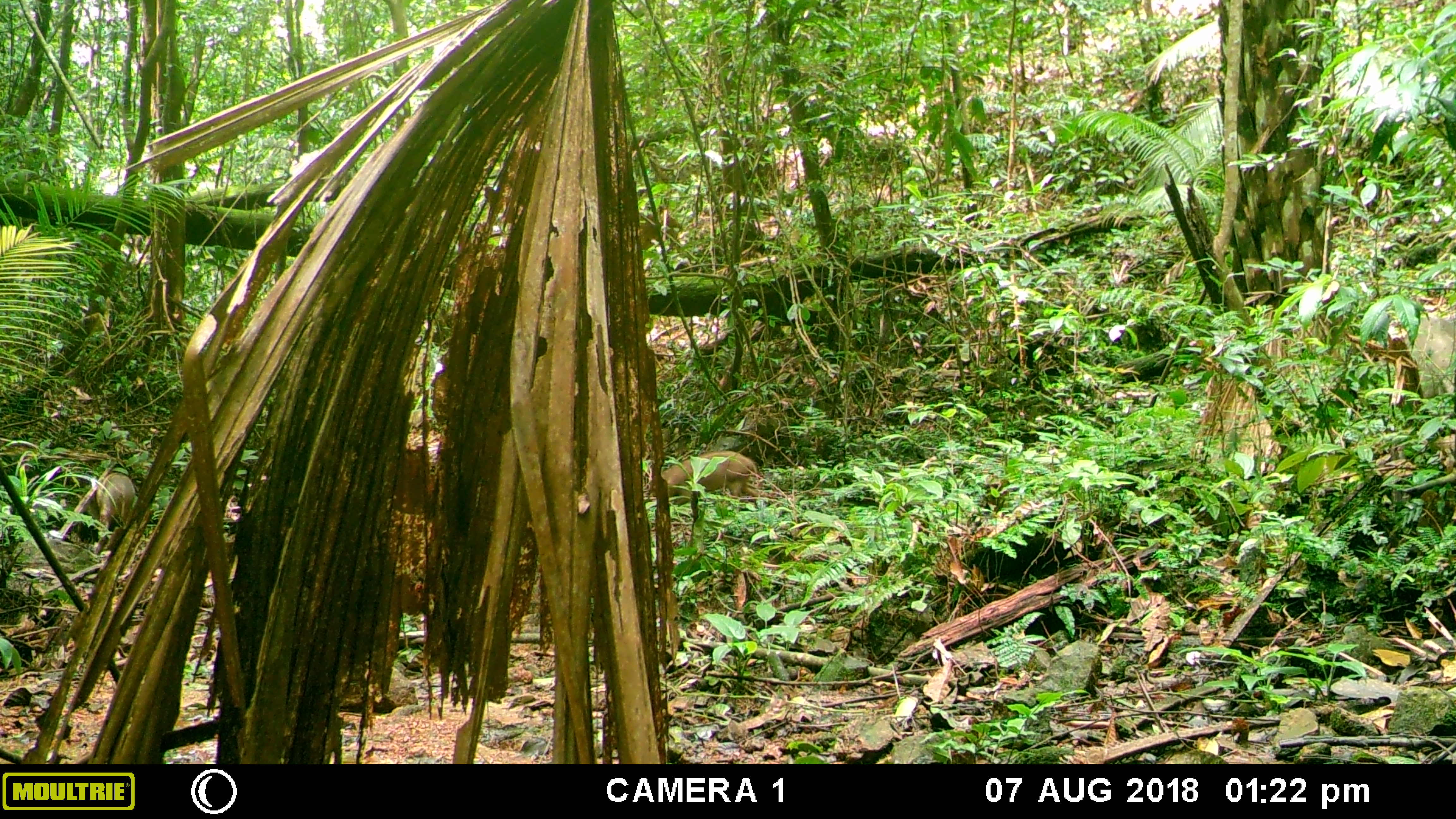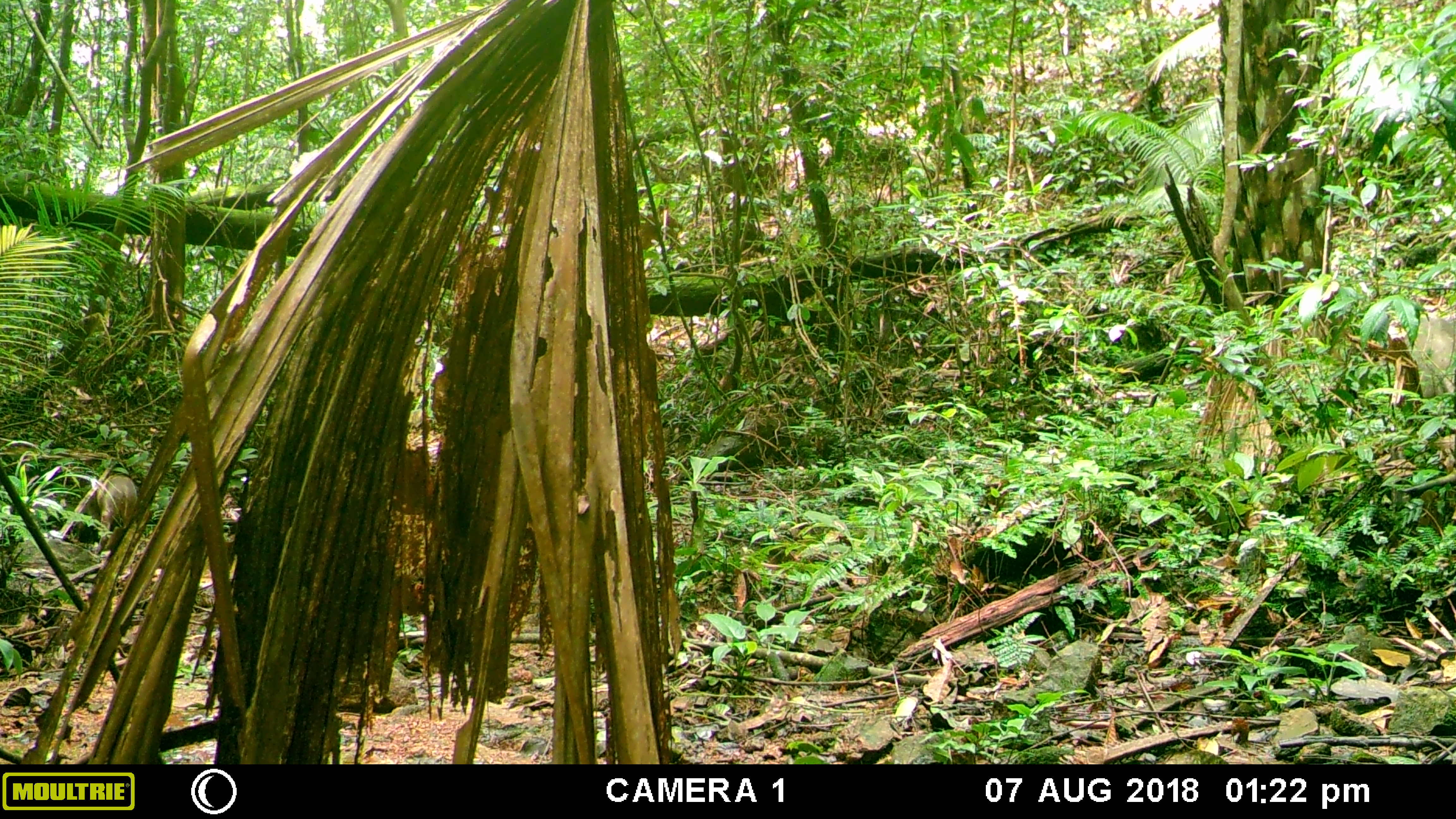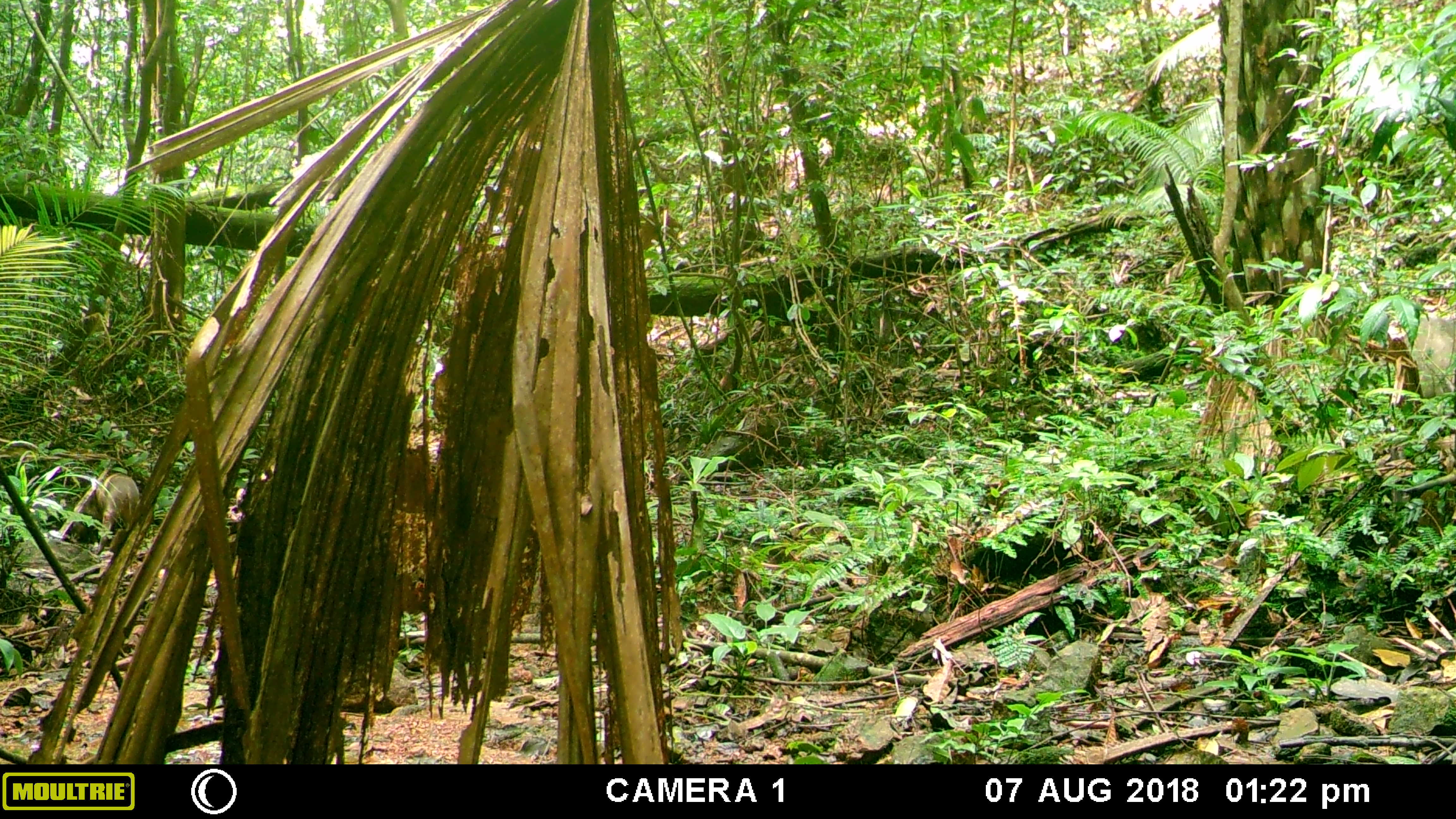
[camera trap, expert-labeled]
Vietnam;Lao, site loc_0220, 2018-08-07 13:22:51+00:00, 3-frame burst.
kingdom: Animalia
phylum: Chordata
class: Mammalia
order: Artiodactyla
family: Suidae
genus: Sus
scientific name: Sus scrofa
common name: eurasian wild pig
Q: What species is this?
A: Eurasian wild pig (Sus scrofa).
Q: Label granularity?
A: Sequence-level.